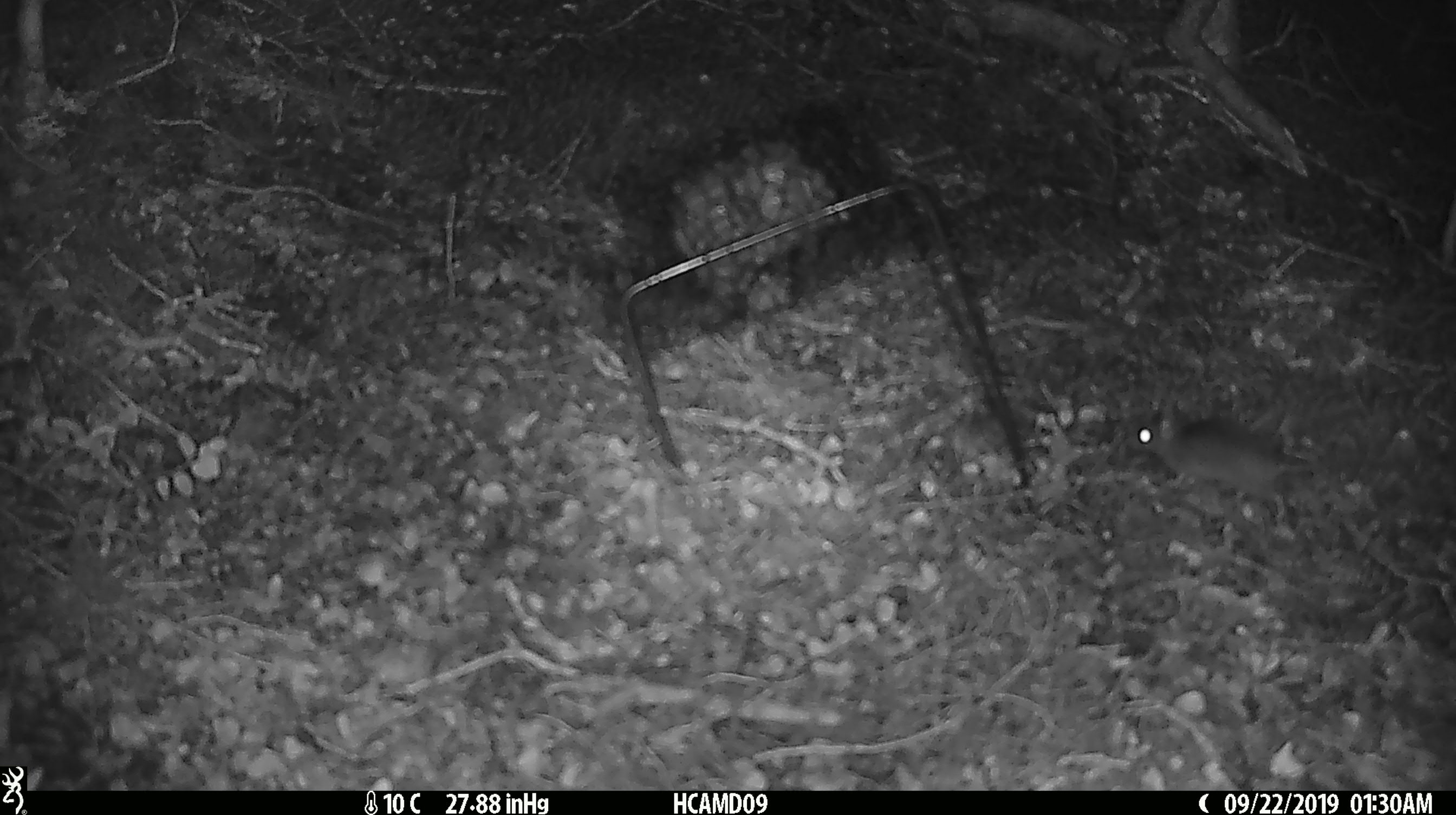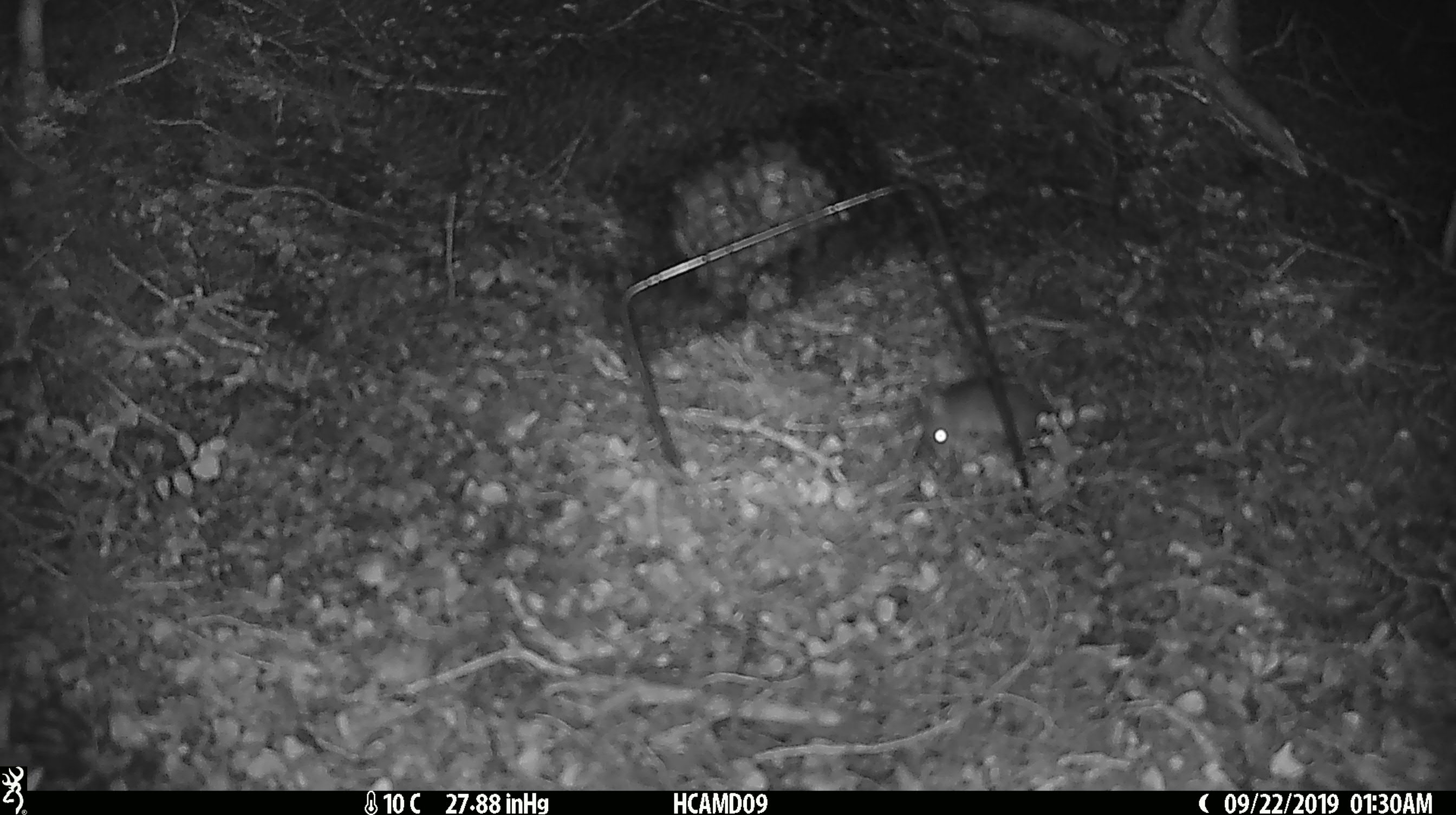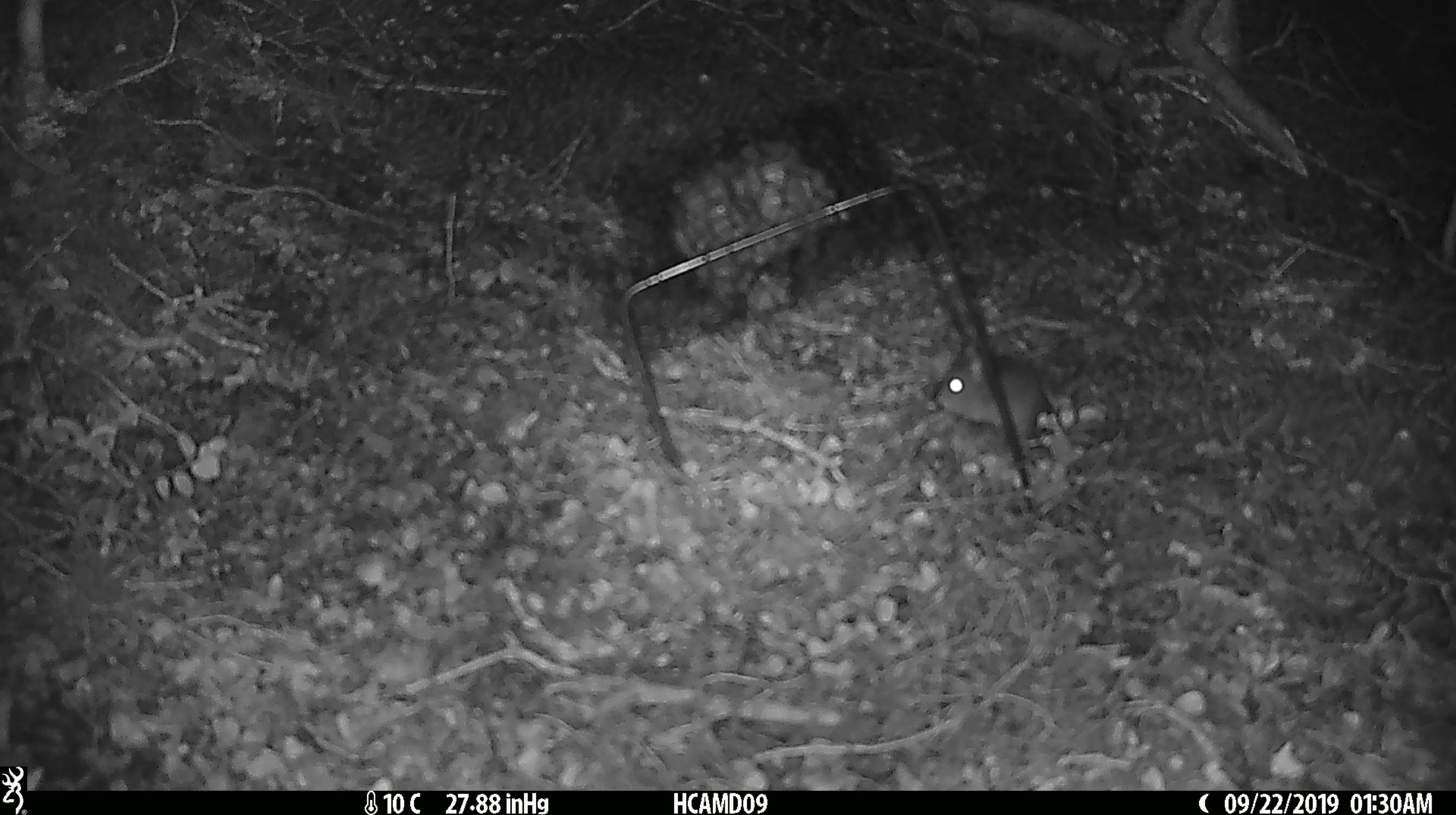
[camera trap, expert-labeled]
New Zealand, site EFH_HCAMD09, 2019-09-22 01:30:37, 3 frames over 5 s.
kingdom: Animalia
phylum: Chordata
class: Mammalia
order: Rodentia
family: Muridae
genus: Mus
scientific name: Mus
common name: mouse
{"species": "mouse (Mus)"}